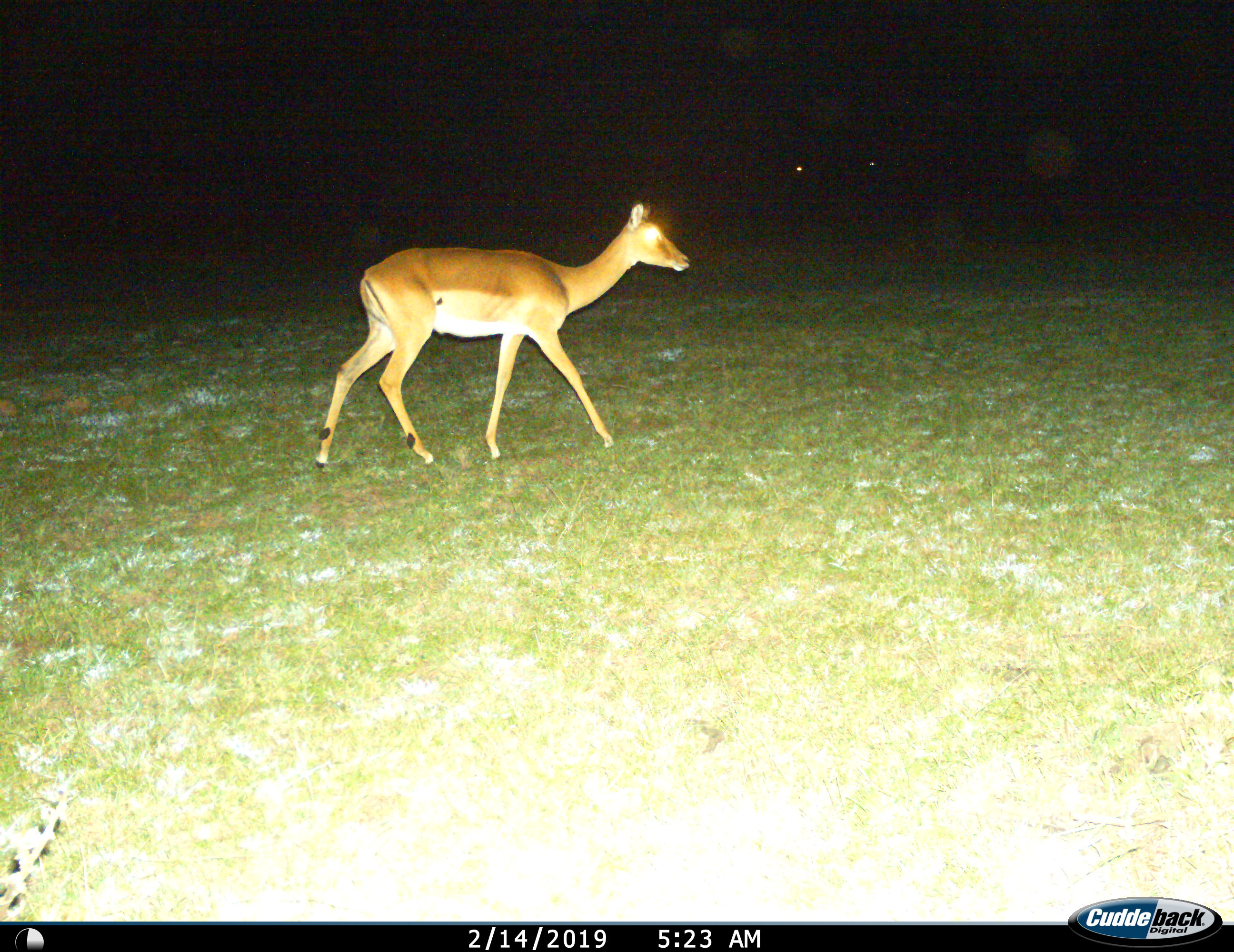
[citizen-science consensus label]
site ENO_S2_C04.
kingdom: Animalia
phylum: Chordata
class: Mammalia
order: Artiodactyla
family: Bovidae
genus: Aepyceros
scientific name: Aepyceros melampus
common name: impala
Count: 1.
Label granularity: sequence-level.